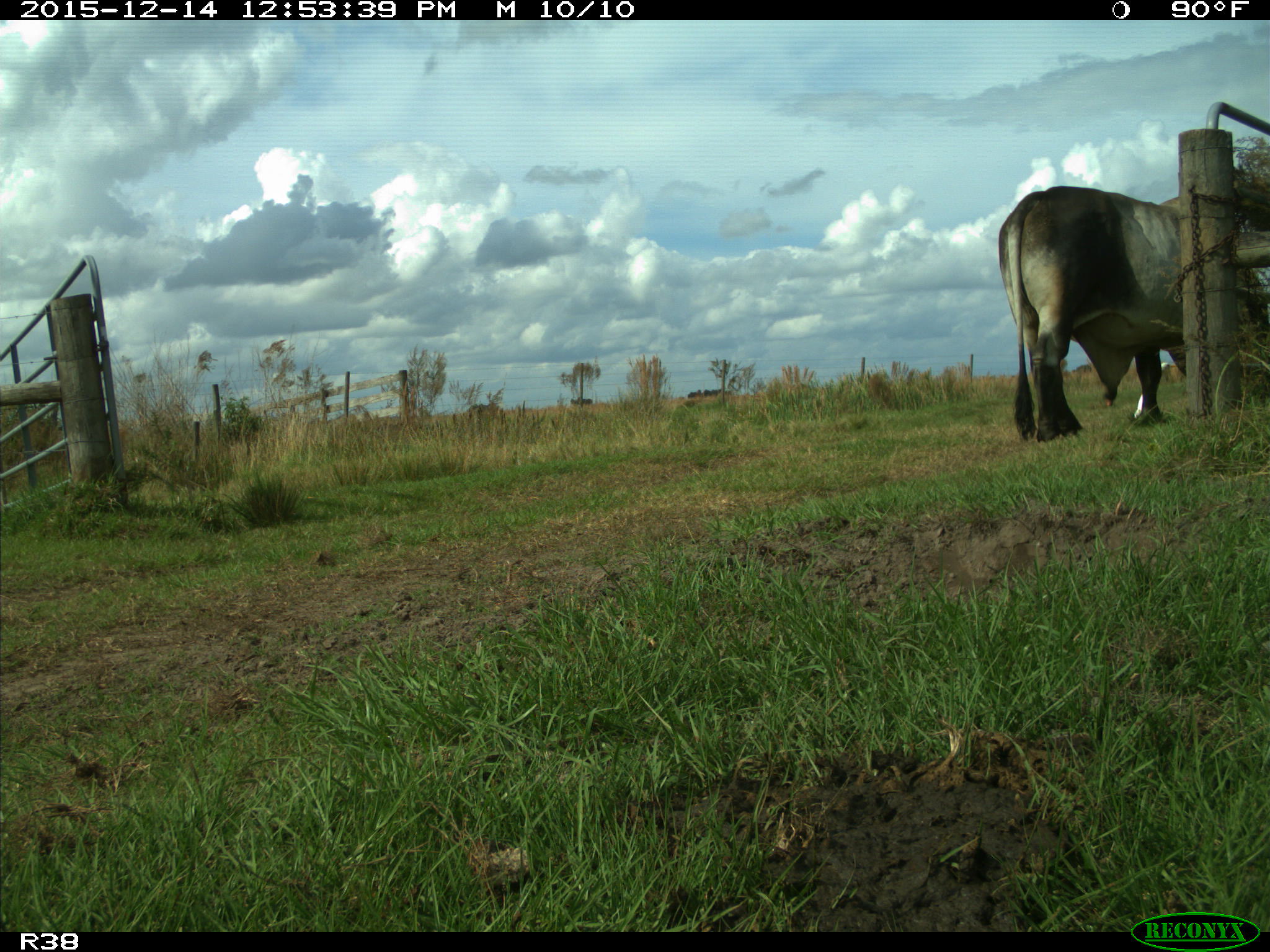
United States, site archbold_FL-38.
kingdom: Animalia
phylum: Chordata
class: Mammalia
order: Artiodactyla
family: Bovidae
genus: Bos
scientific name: Bos taurus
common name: domestic cow